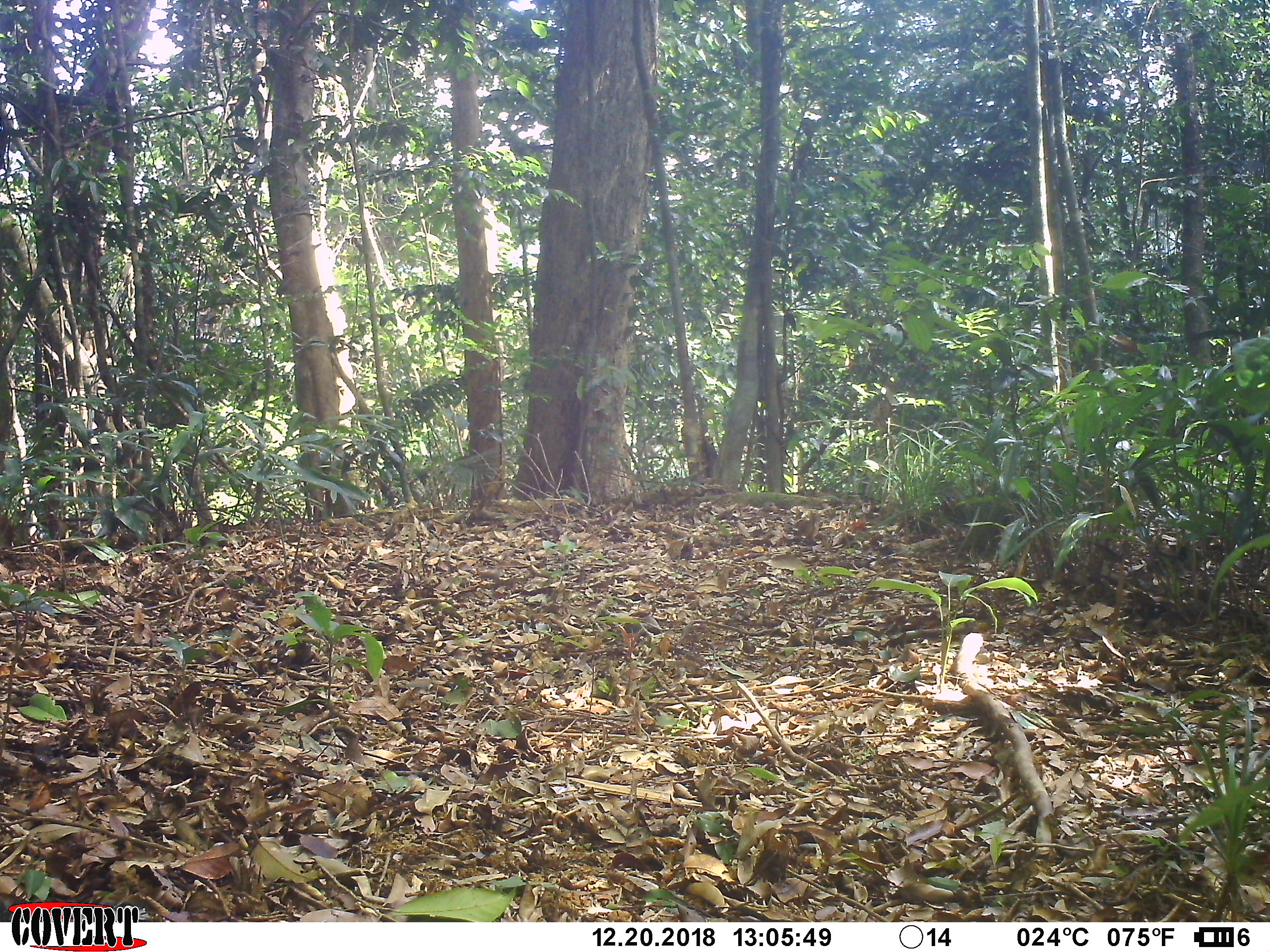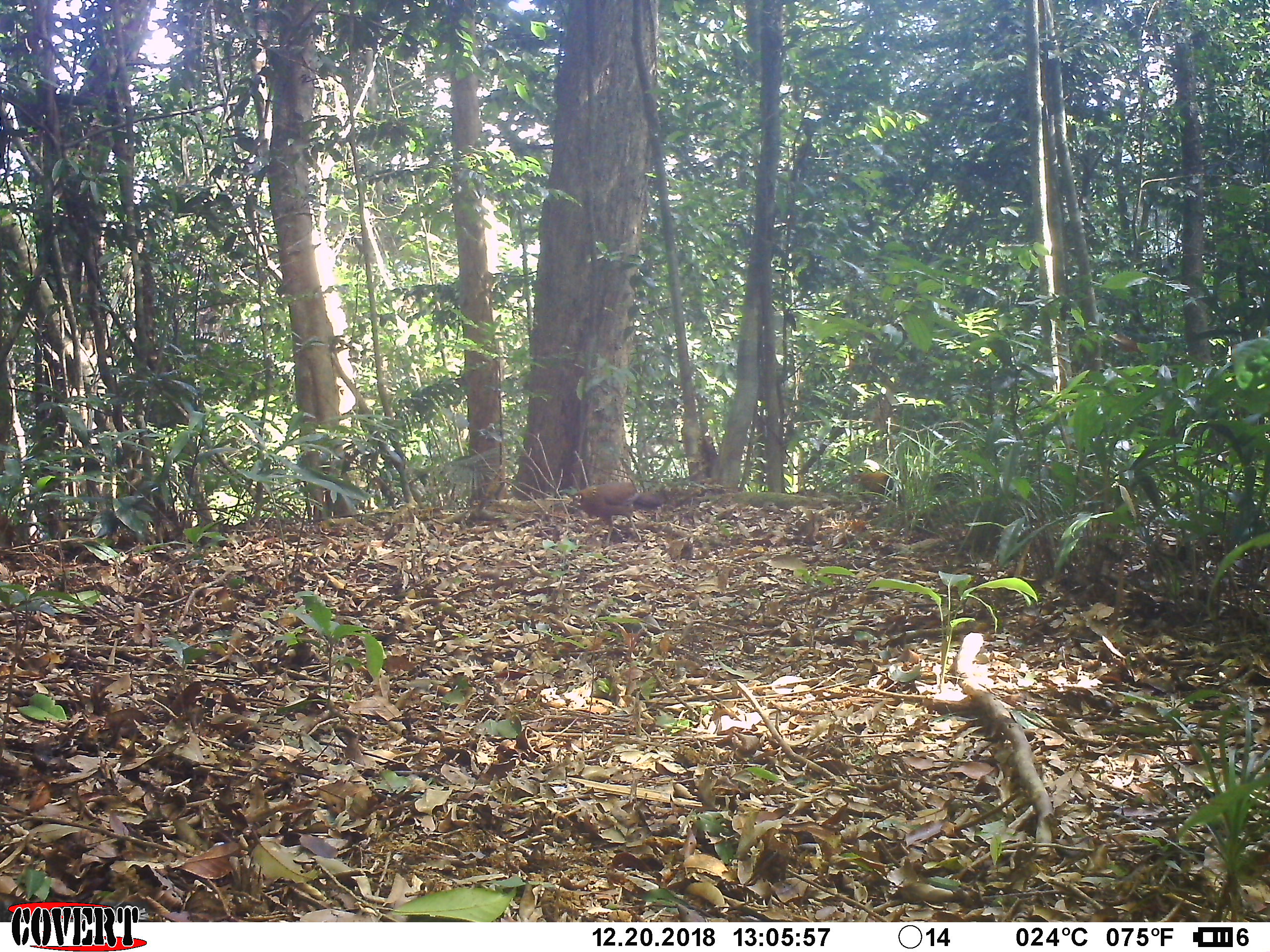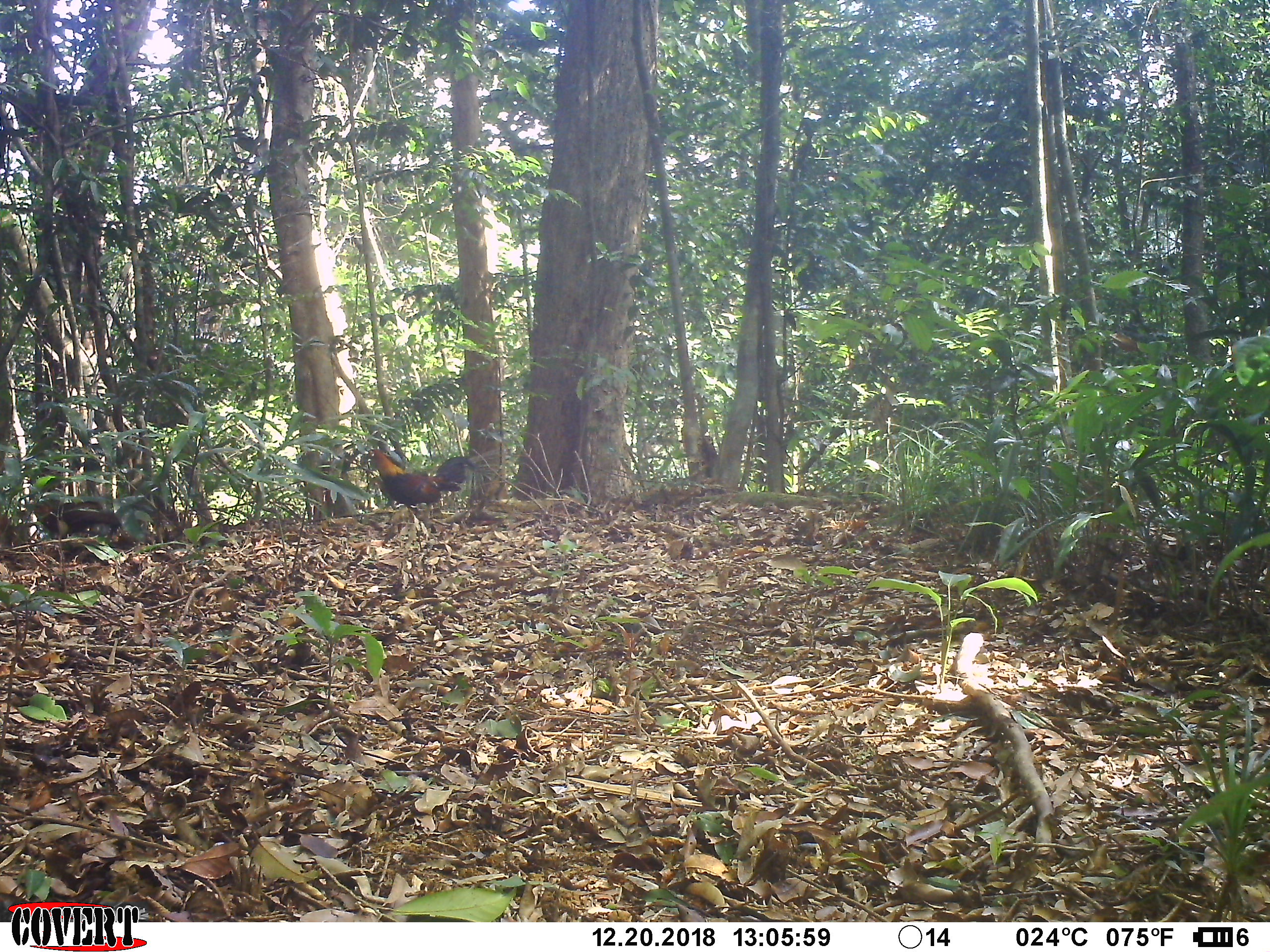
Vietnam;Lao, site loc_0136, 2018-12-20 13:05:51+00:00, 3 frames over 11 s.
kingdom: Animalia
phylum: Chordata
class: Aves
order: Galliformes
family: Phasianidae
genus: Gallus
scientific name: Gallus gallus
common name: red junglefowl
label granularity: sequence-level